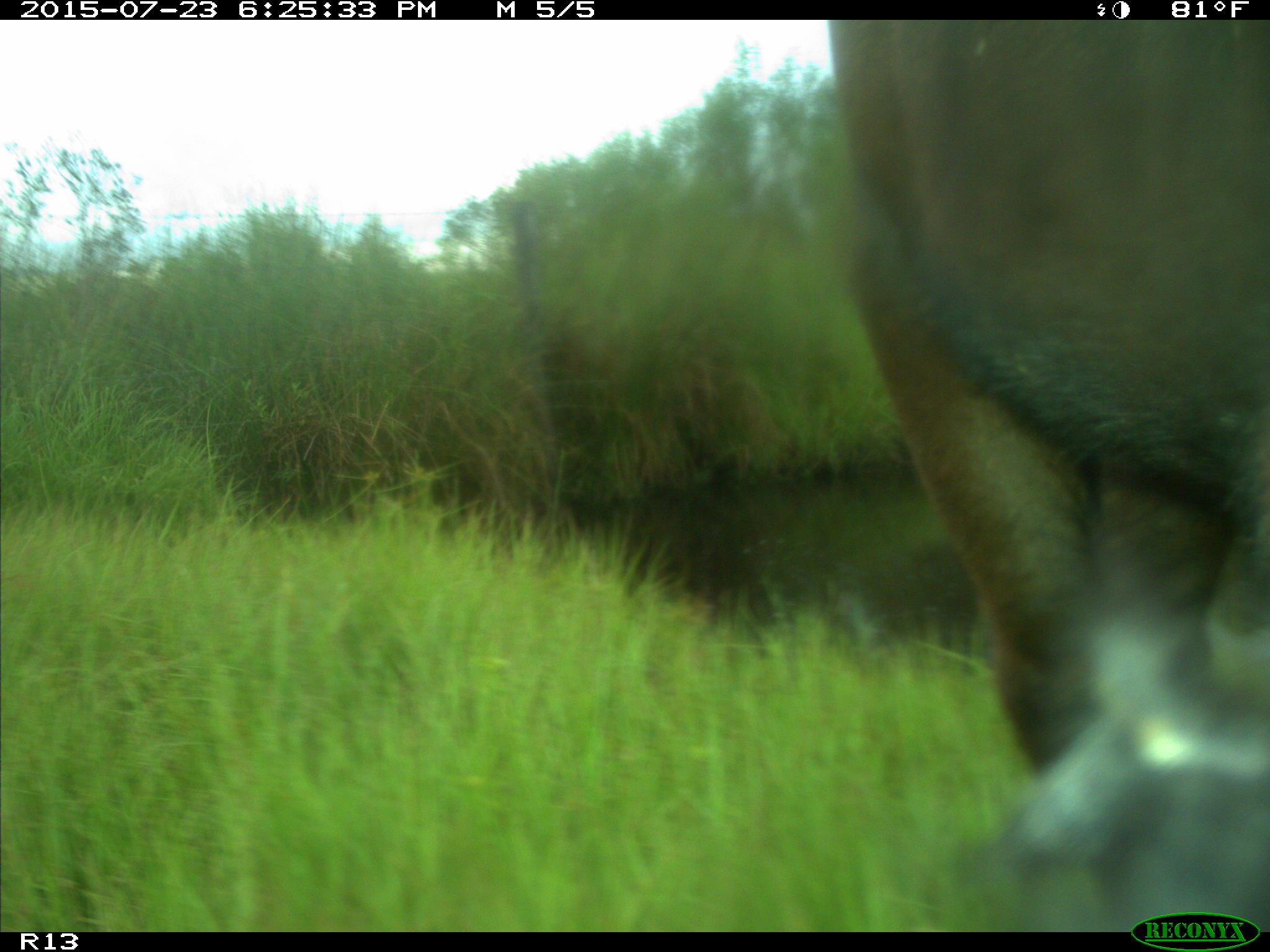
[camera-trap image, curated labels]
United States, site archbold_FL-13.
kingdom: Animalia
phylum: Chordata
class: Mammalia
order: Artiodactyla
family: Bovidae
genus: Bos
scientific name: Bos taurus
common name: domestic cow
Bos taurus (domestic cow).